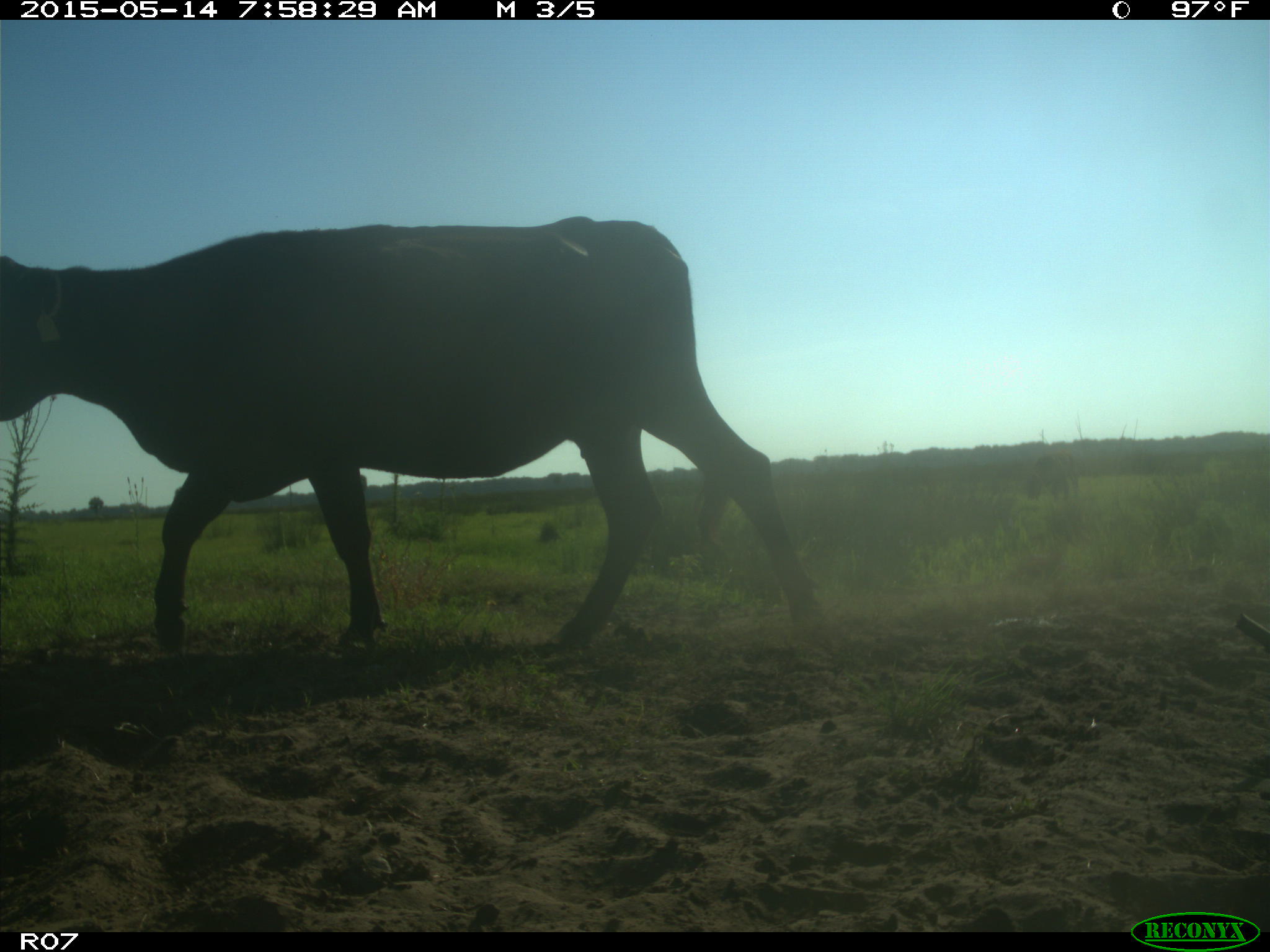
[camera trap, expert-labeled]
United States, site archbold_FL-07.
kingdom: Animalia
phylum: Chordata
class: Mammalia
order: Artiodactyla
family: Bovidae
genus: Bos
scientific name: Bos taurus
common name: domestic cow